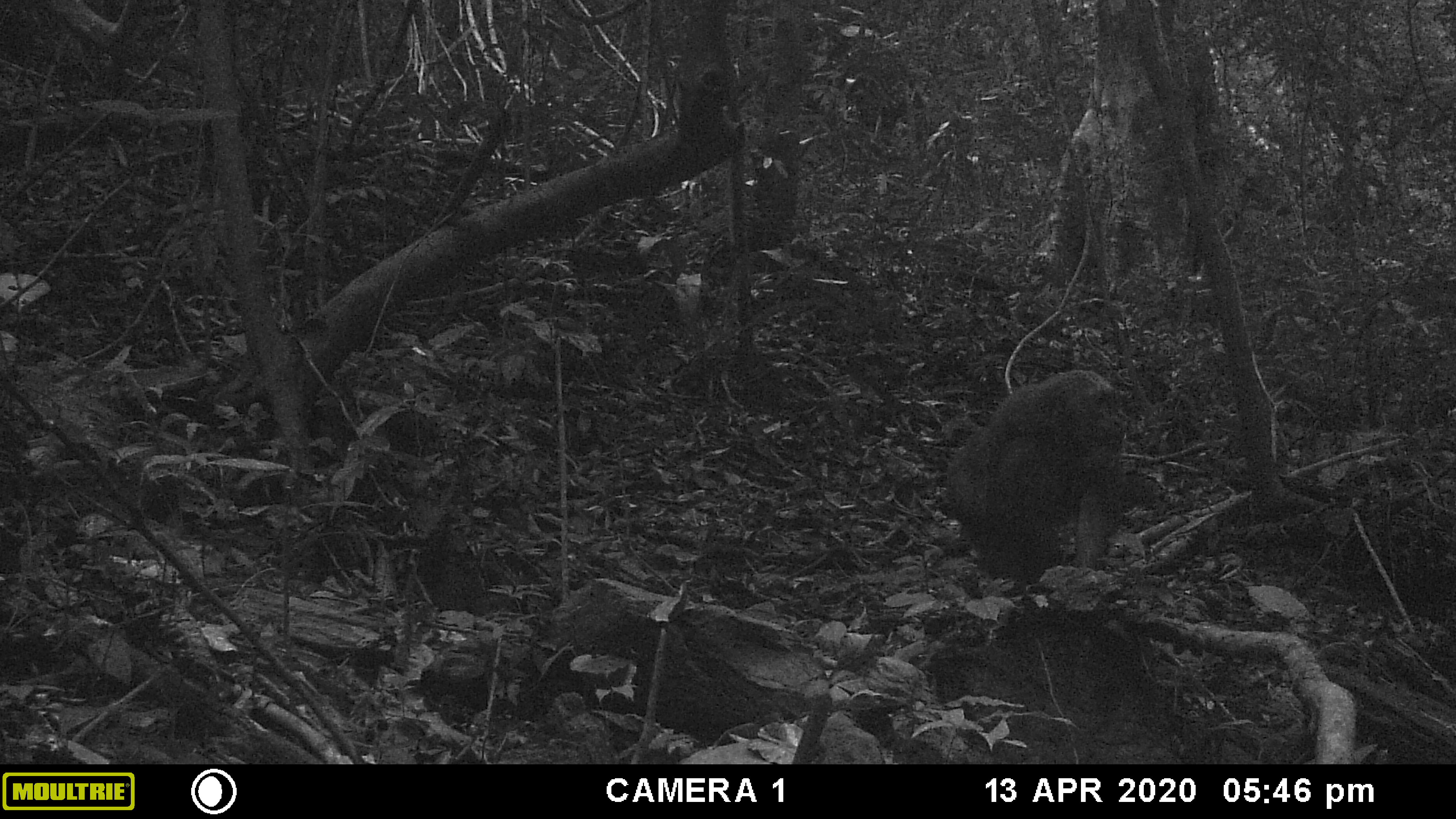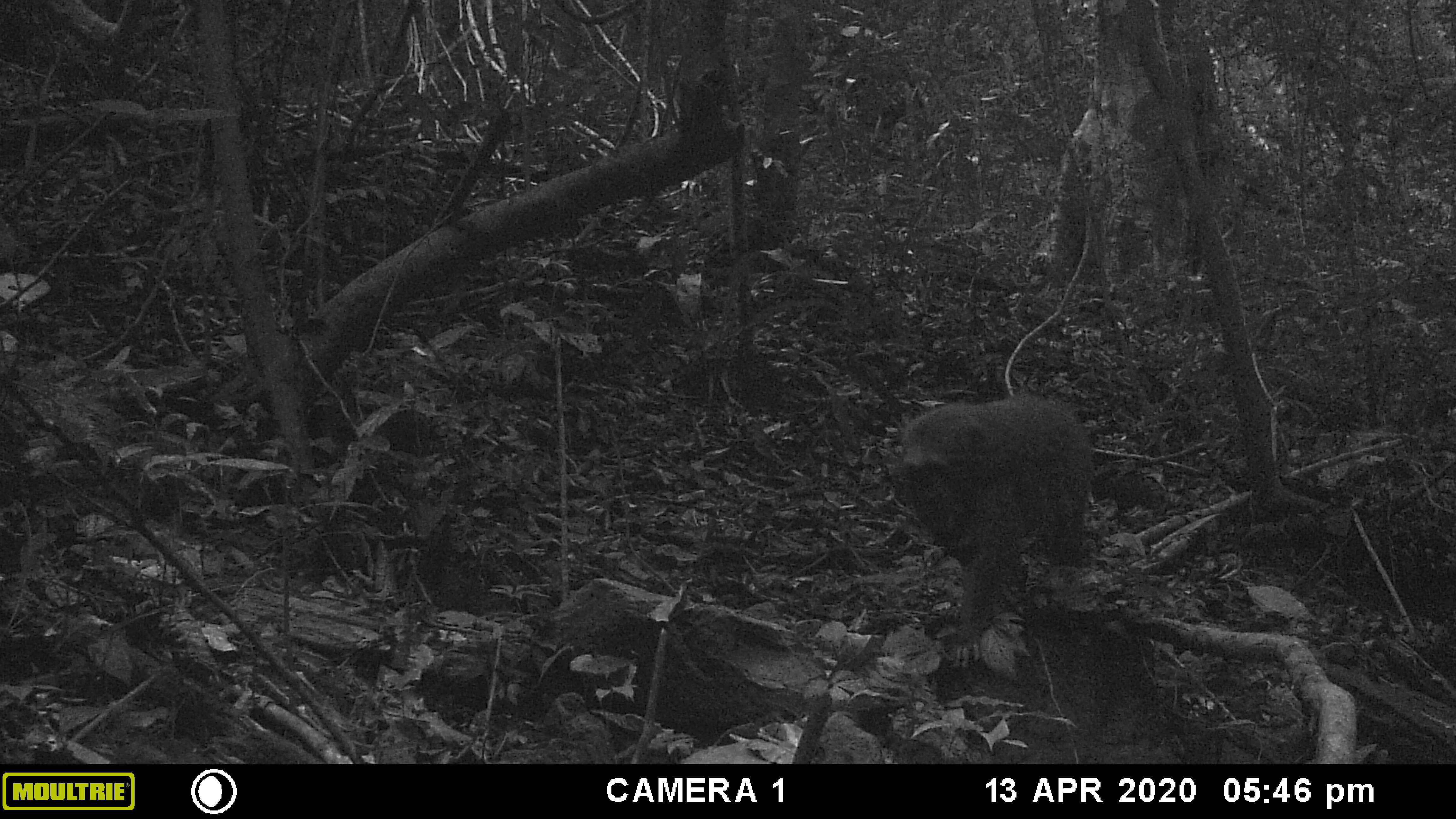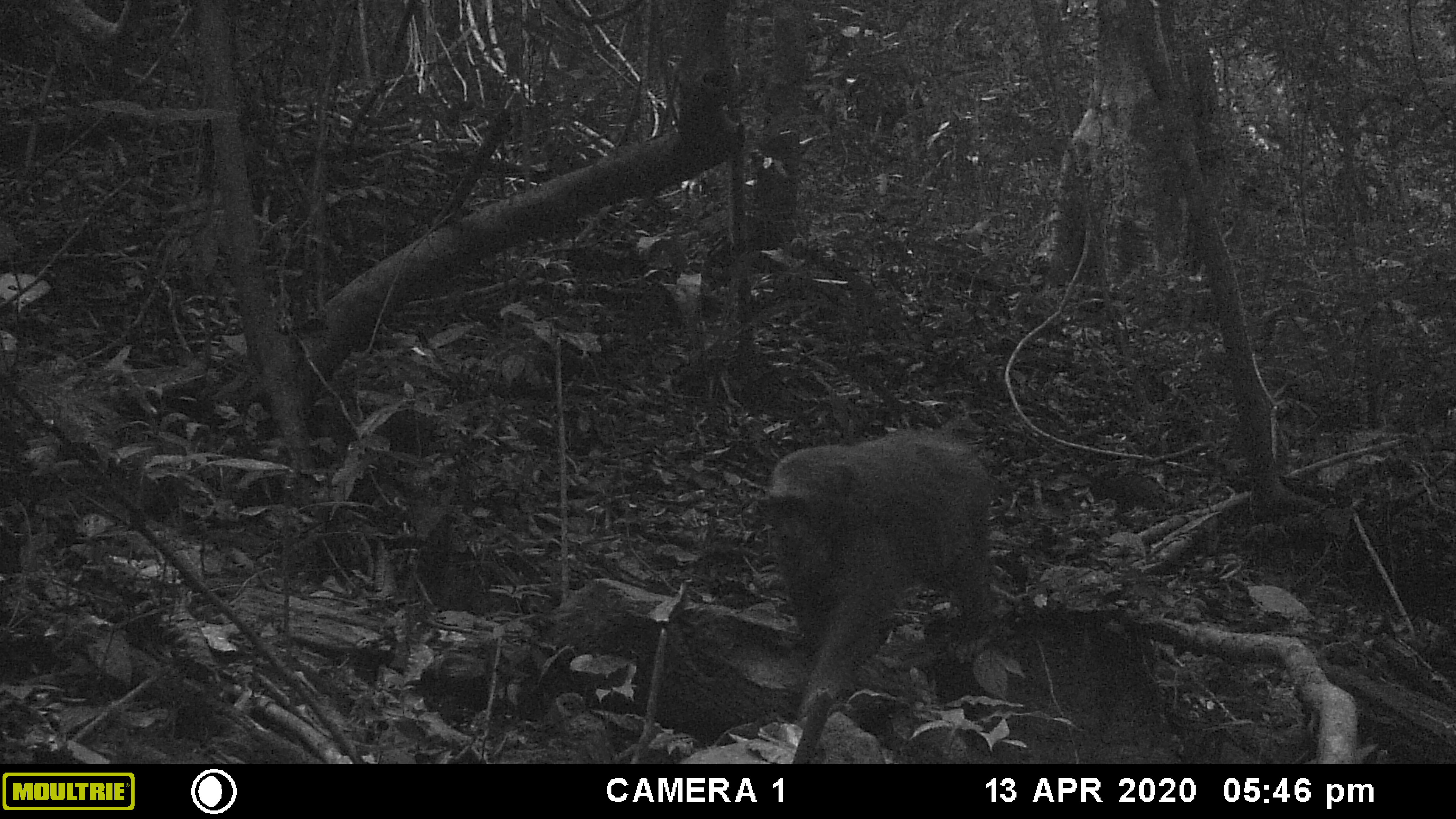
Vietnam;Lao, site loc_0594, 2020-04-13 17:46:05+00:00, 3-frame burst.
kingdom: Animalia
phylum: Chordata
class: Mammalia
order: Primates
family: Cercopithecidae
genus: Macaca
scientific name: Macaca arctoides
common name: stump-tailed macaque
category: stump tailed macaque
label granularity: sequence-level